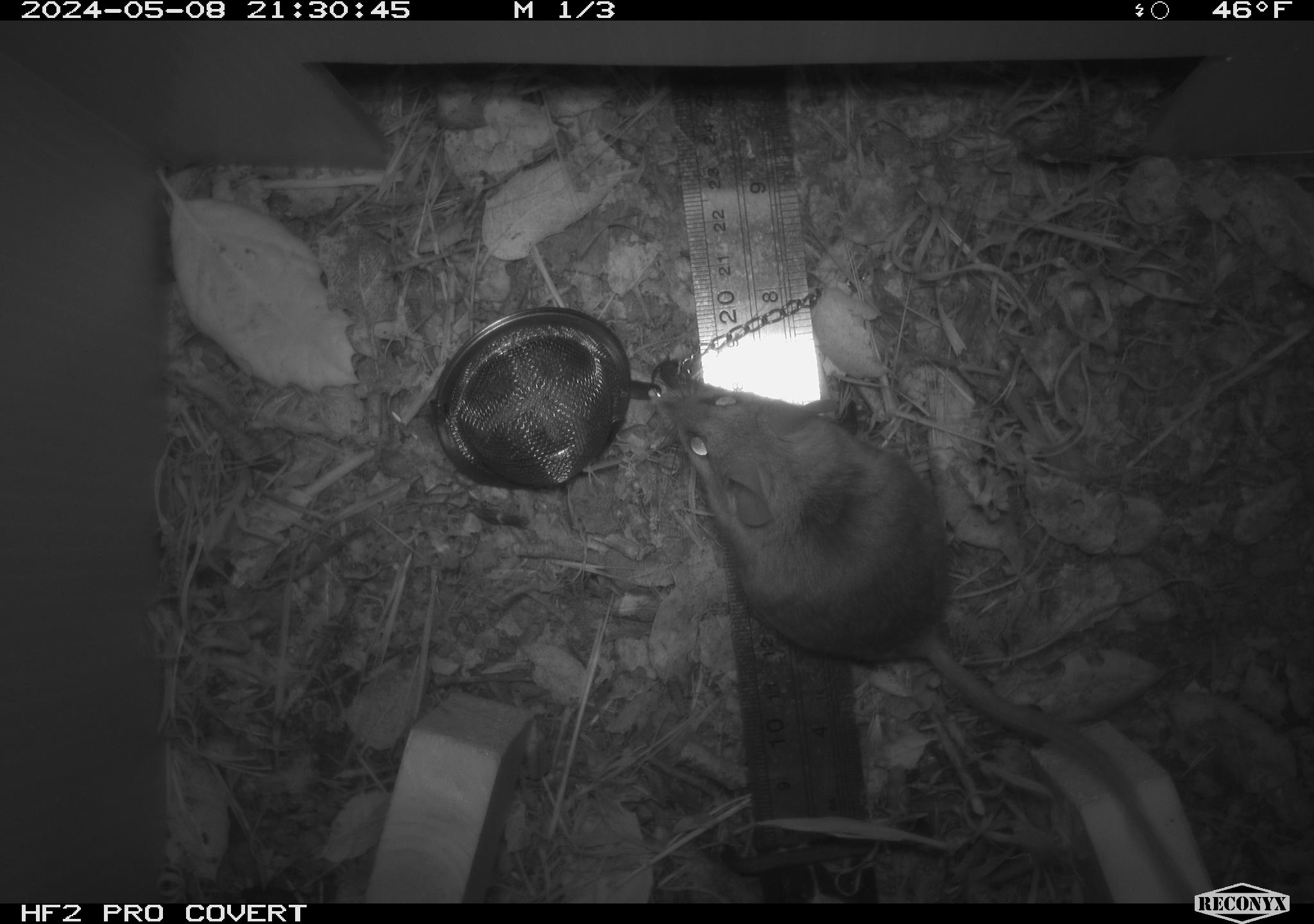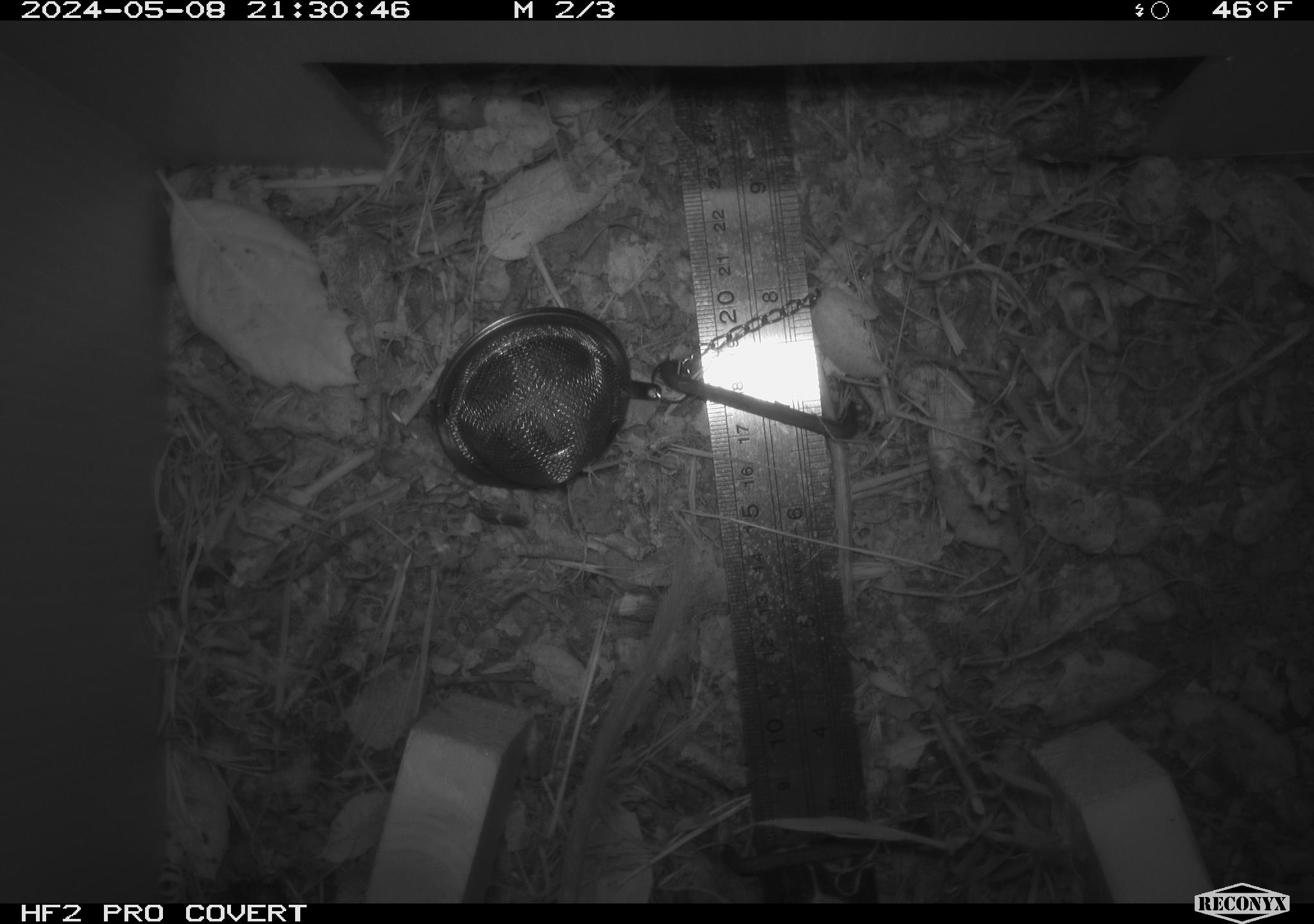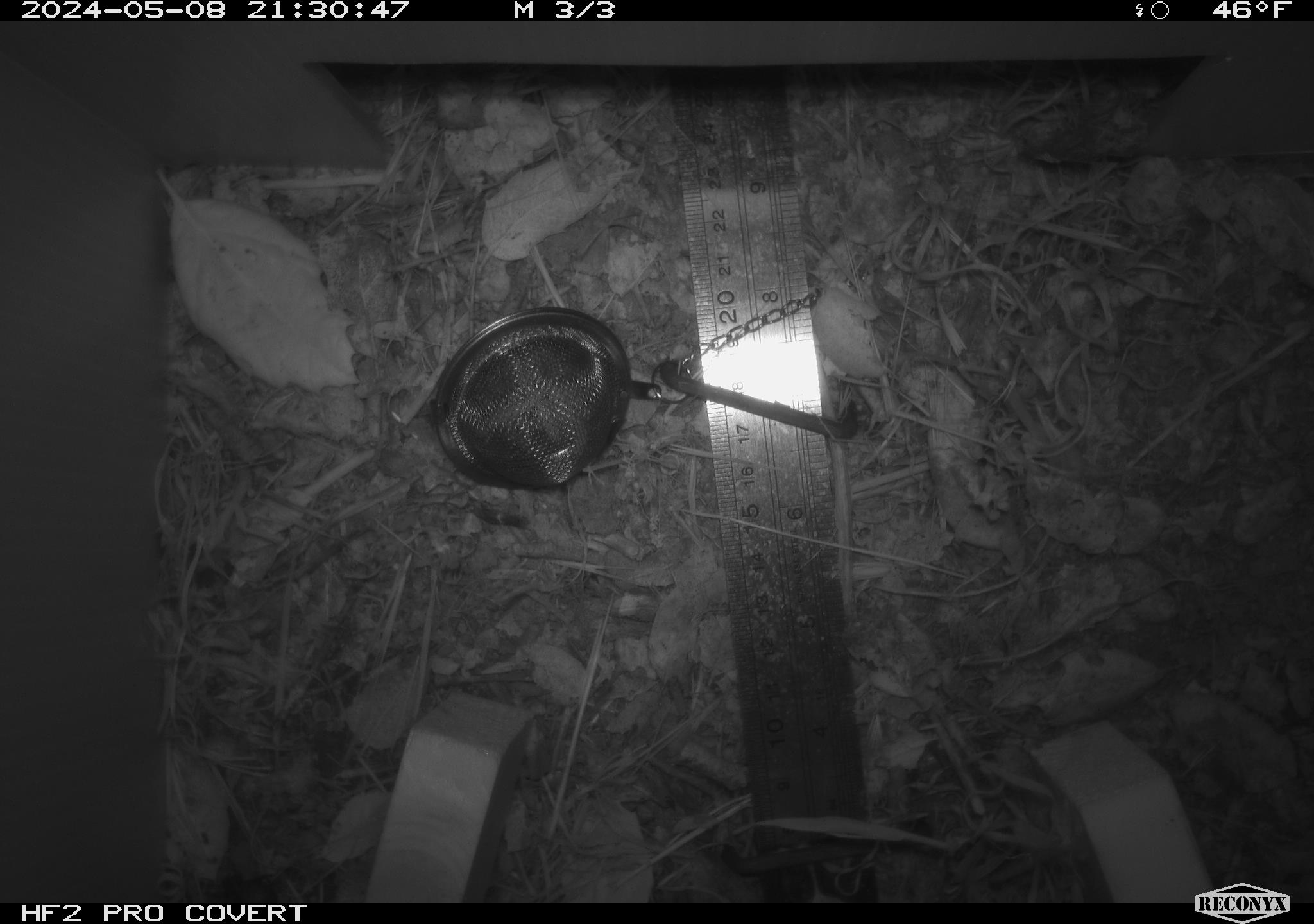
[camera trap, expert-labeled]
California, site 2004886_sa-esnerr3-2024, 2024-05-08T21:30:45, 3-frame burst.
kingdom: Animalia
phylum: Chordata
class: Mammalia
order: Rodentia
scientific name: Rodentia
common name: rodent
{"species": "rodent (Rodentia)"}